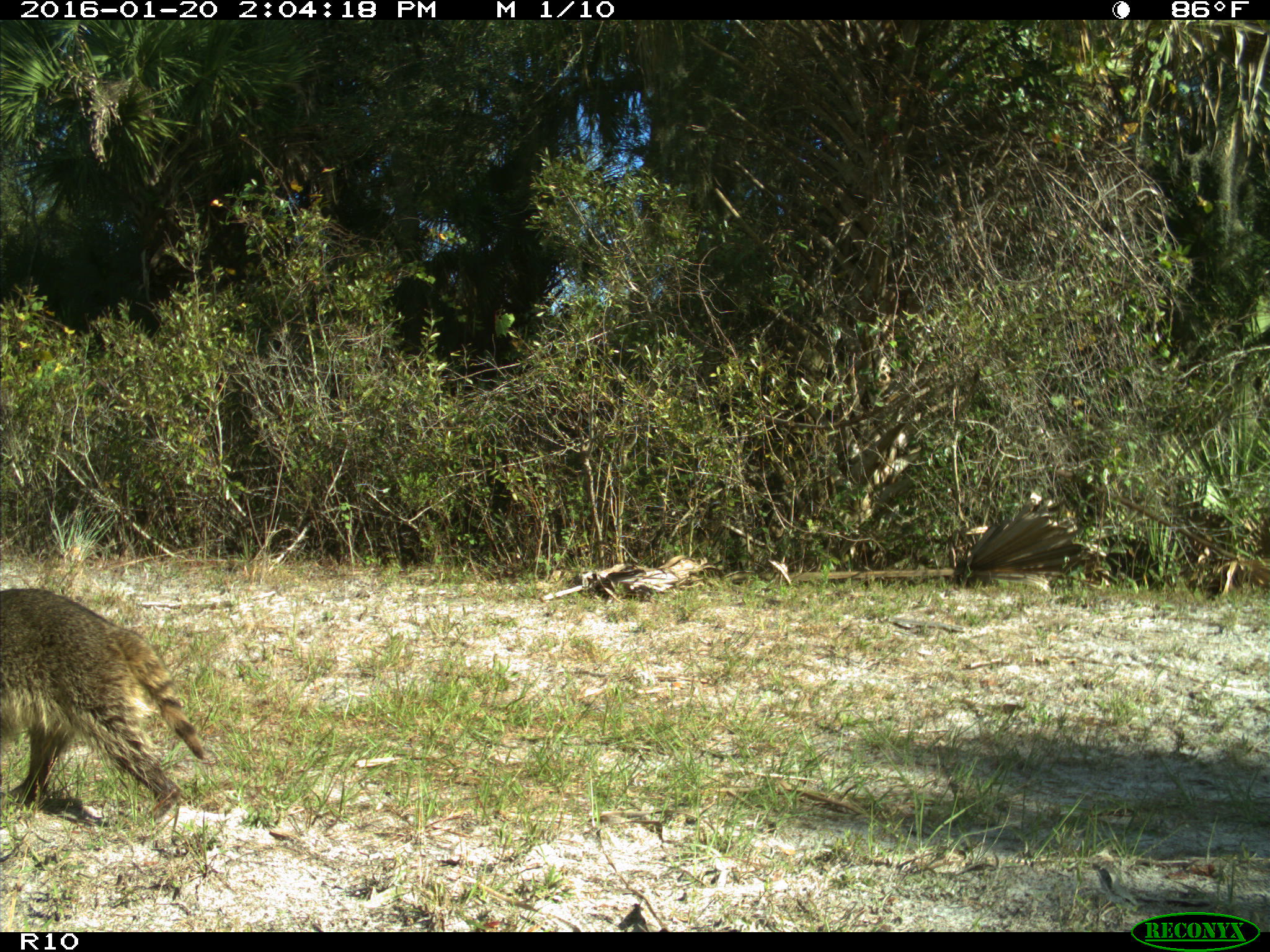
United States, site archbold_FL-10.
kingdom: Animalia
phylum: Chordata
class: Mammalia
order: Carnivora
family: Procyonidae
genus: Procyon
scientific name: Procyon lotor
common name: common raccoon